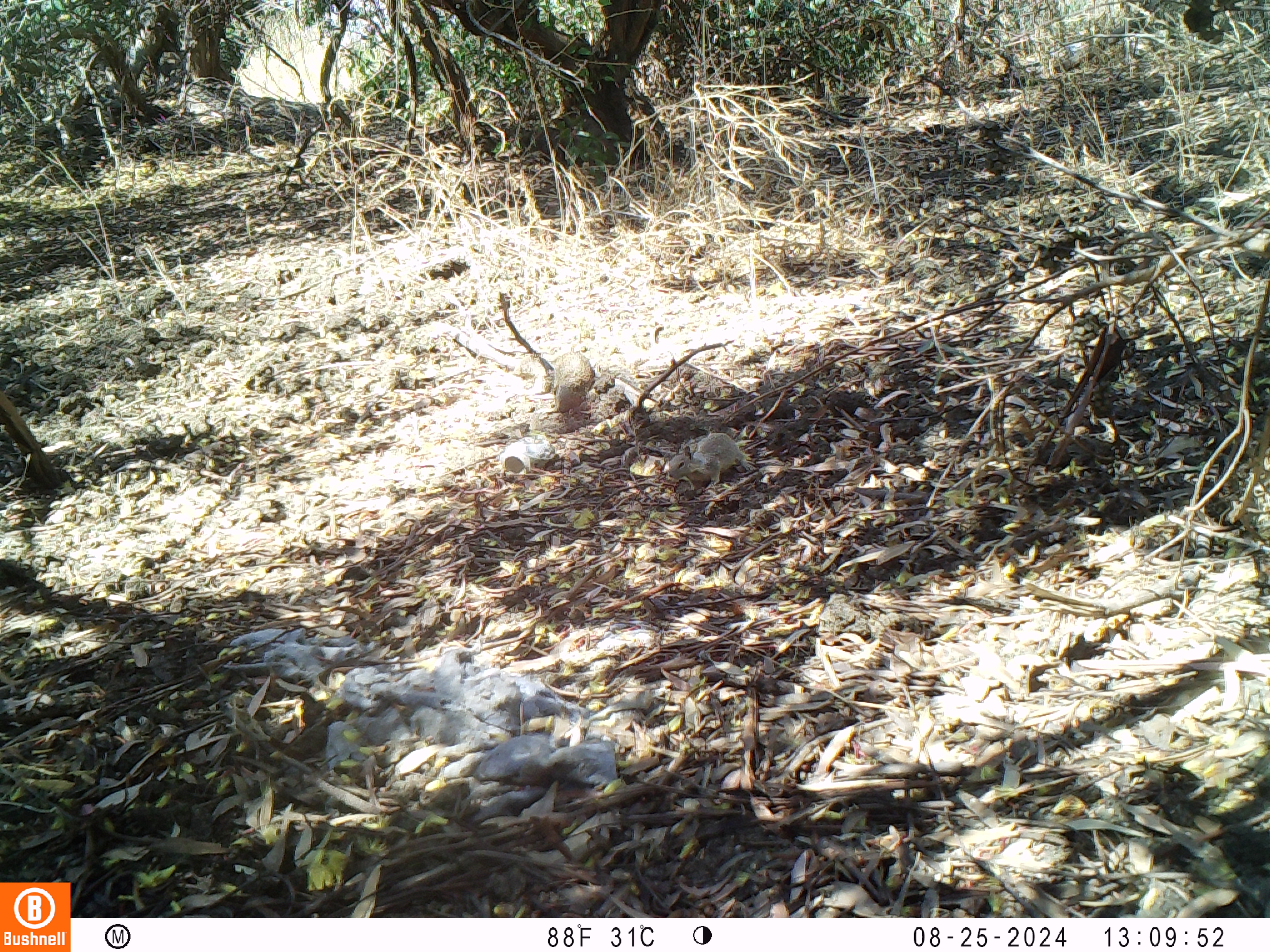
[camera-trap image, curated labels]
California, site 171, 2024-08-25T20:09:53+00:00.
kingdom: Animalia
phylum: Chordata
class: Mammalia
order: Rodentia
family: Sciuridae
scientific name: Sciuridae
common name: squirrel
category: unknown squirrel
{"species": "unknown squirrel (squirrel) (Sciuridae)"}